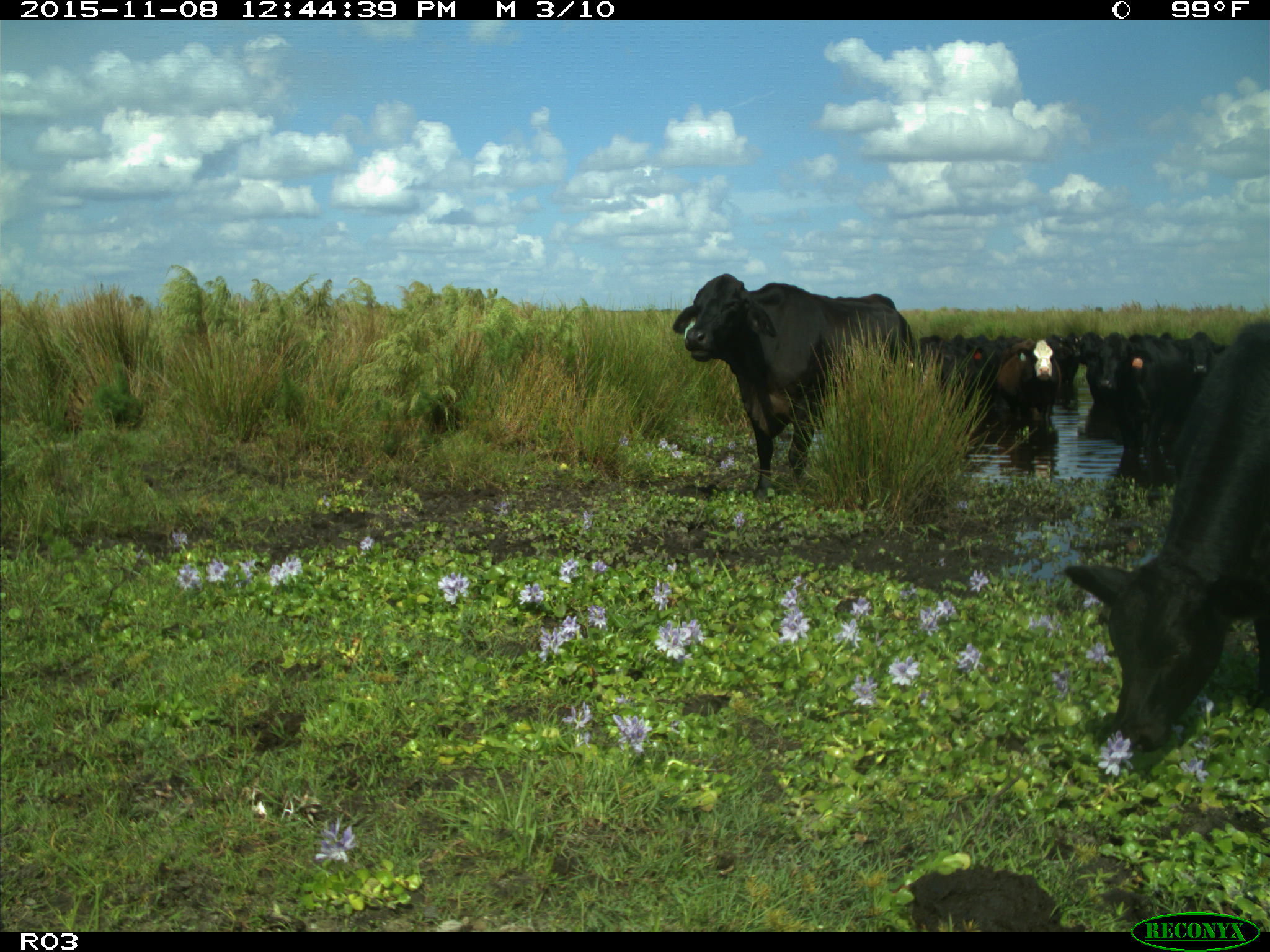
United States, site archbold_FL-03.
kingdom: Animalia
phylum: Chordata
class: Mammalia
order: Artiodactyla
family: Bovidae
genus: Bos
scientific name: Bos taurus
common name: domestic cow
Bos taurus (domestic cow).